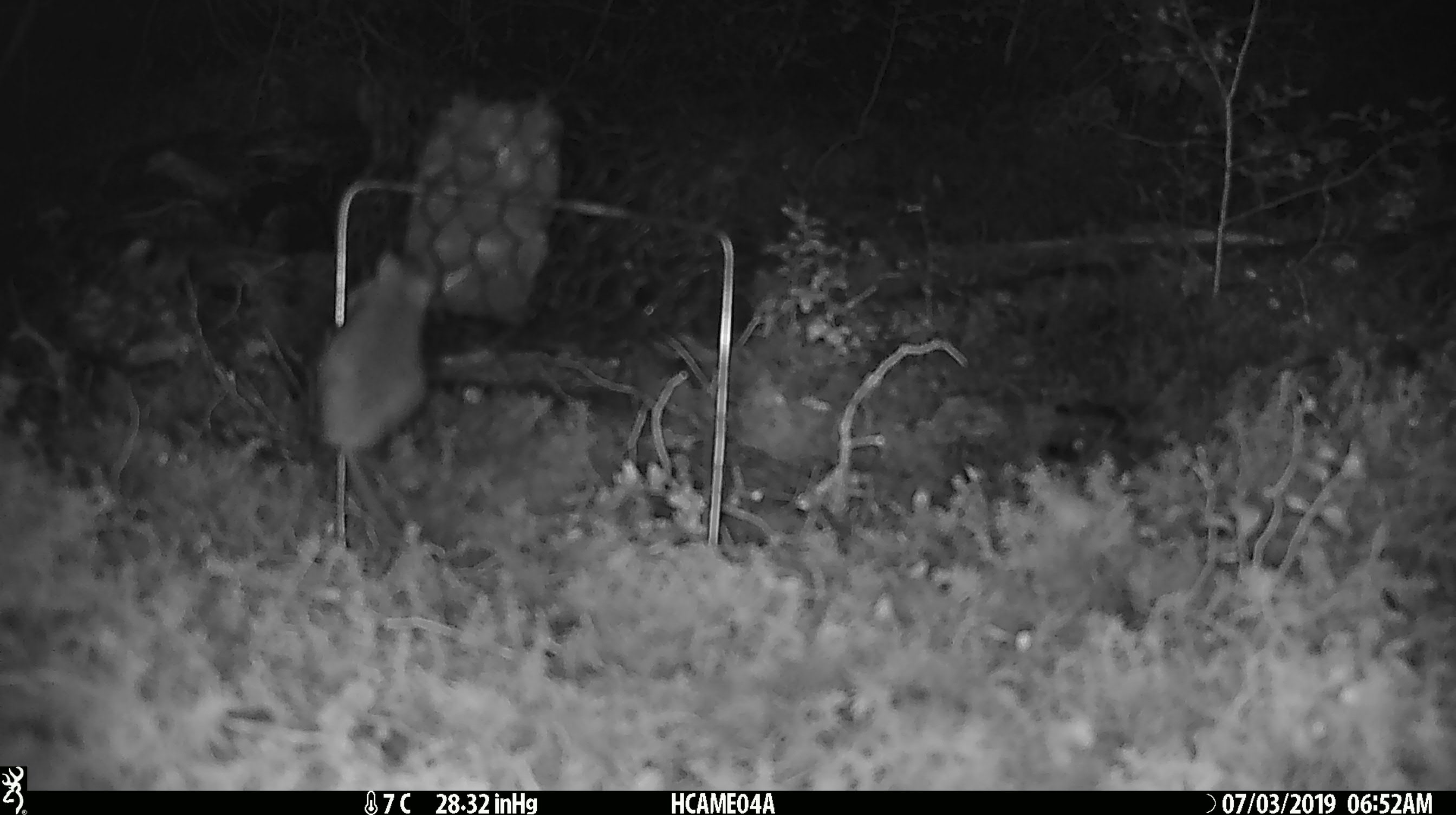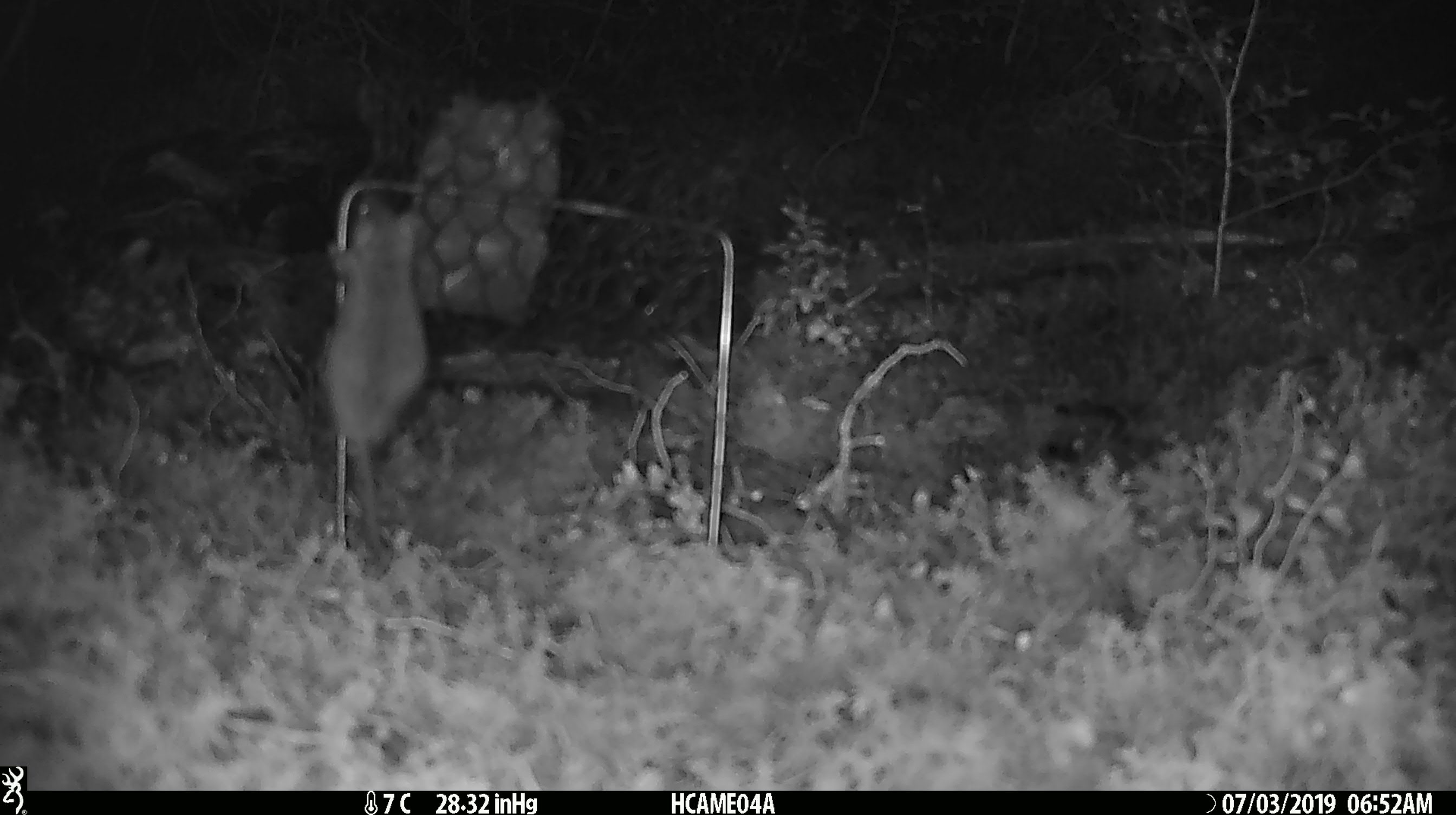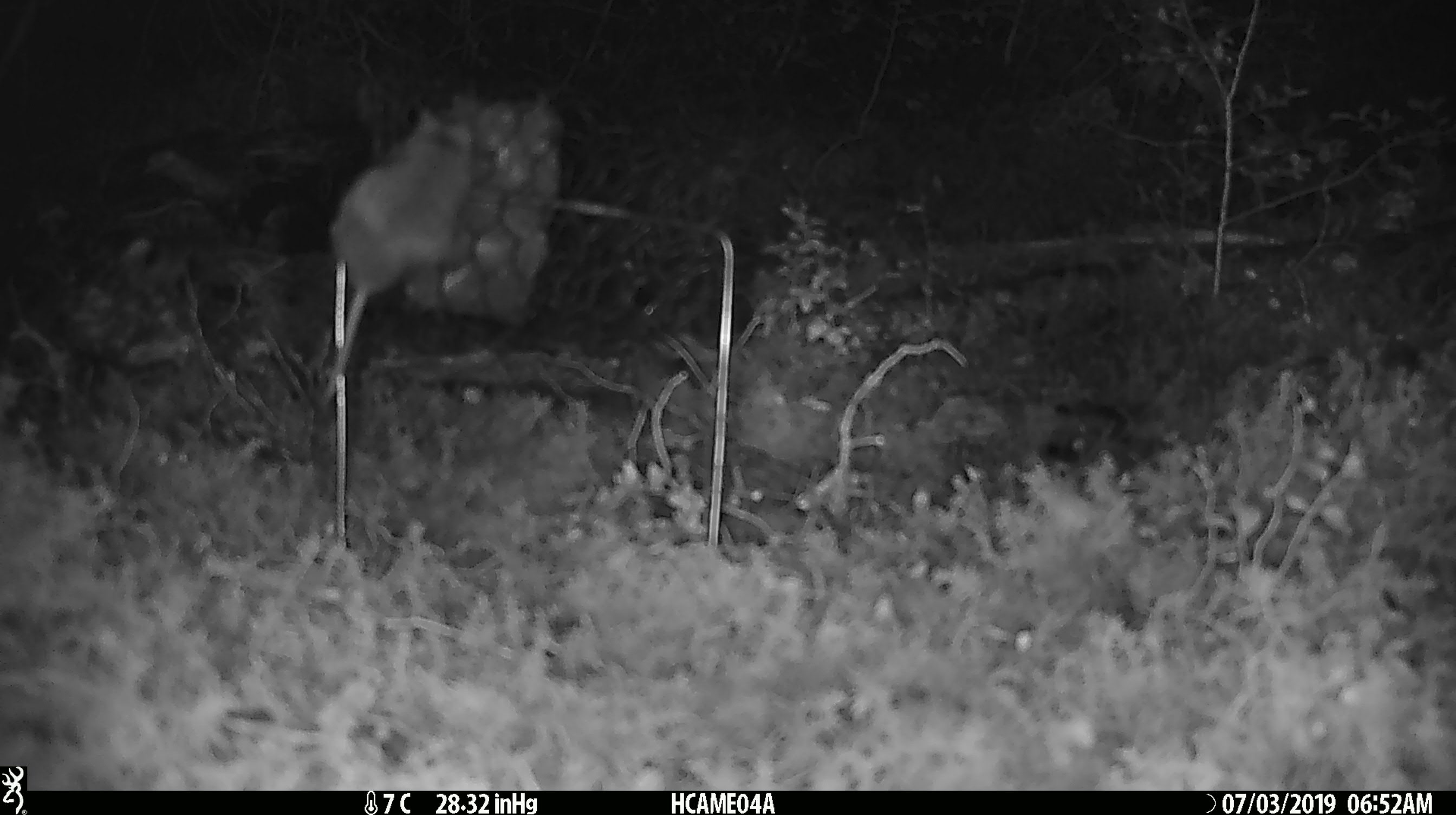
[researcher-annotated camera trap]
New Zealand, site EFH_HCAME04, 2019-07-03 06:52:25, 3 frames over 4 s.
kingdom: Animalia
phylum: Chordata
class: Mammalia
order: Rodentia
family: Muridae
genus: Mus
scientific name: Mus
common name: mouse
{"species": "mouse (Mus)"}